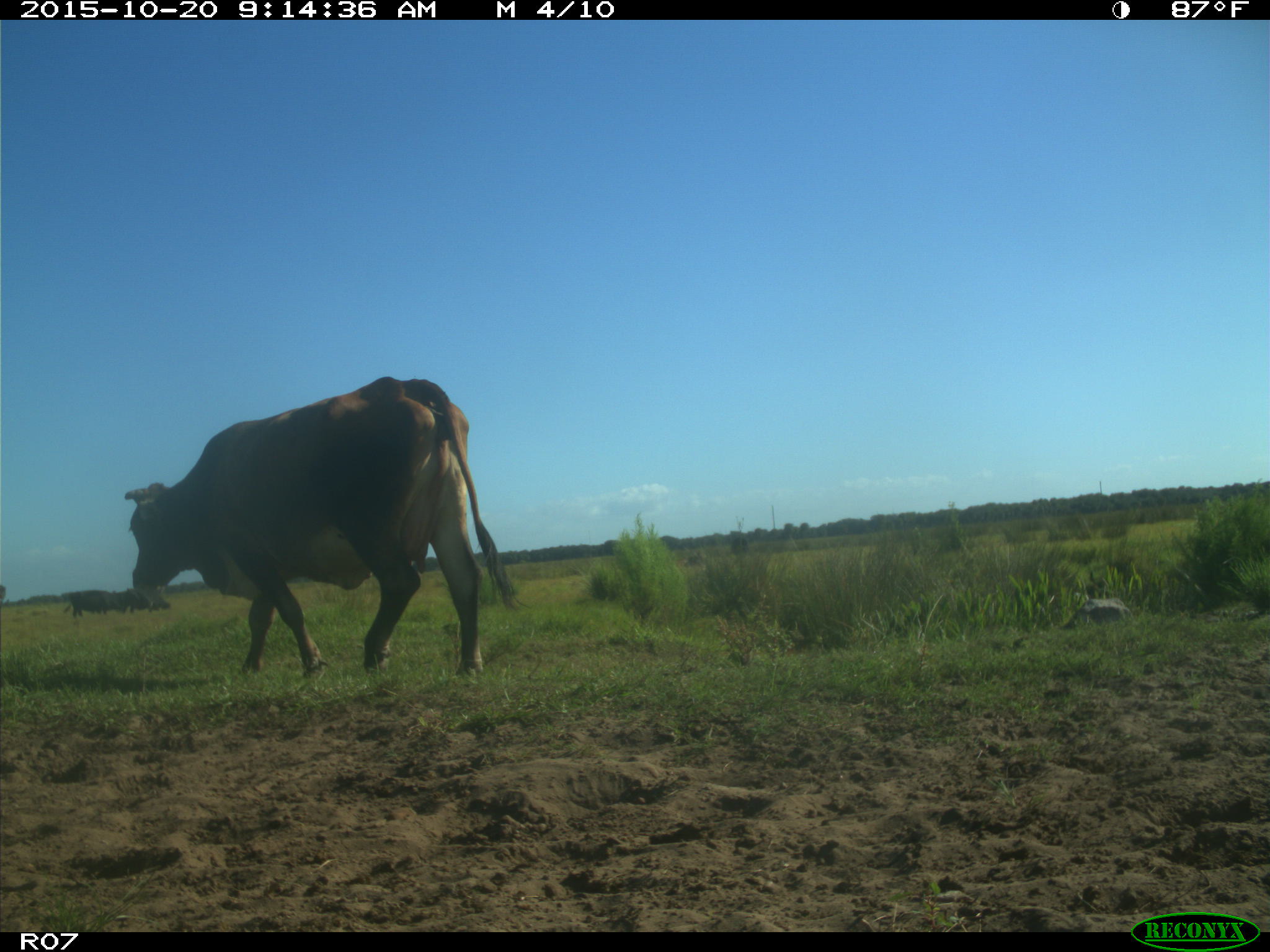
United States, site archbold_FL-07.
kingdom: Animalia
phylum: Chordata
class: Mammalia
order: Artiodactyla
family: Bovidae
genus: Bos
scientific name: Bos taurus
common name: domestic cow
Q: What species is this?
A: Bos taurus (domestic cow).